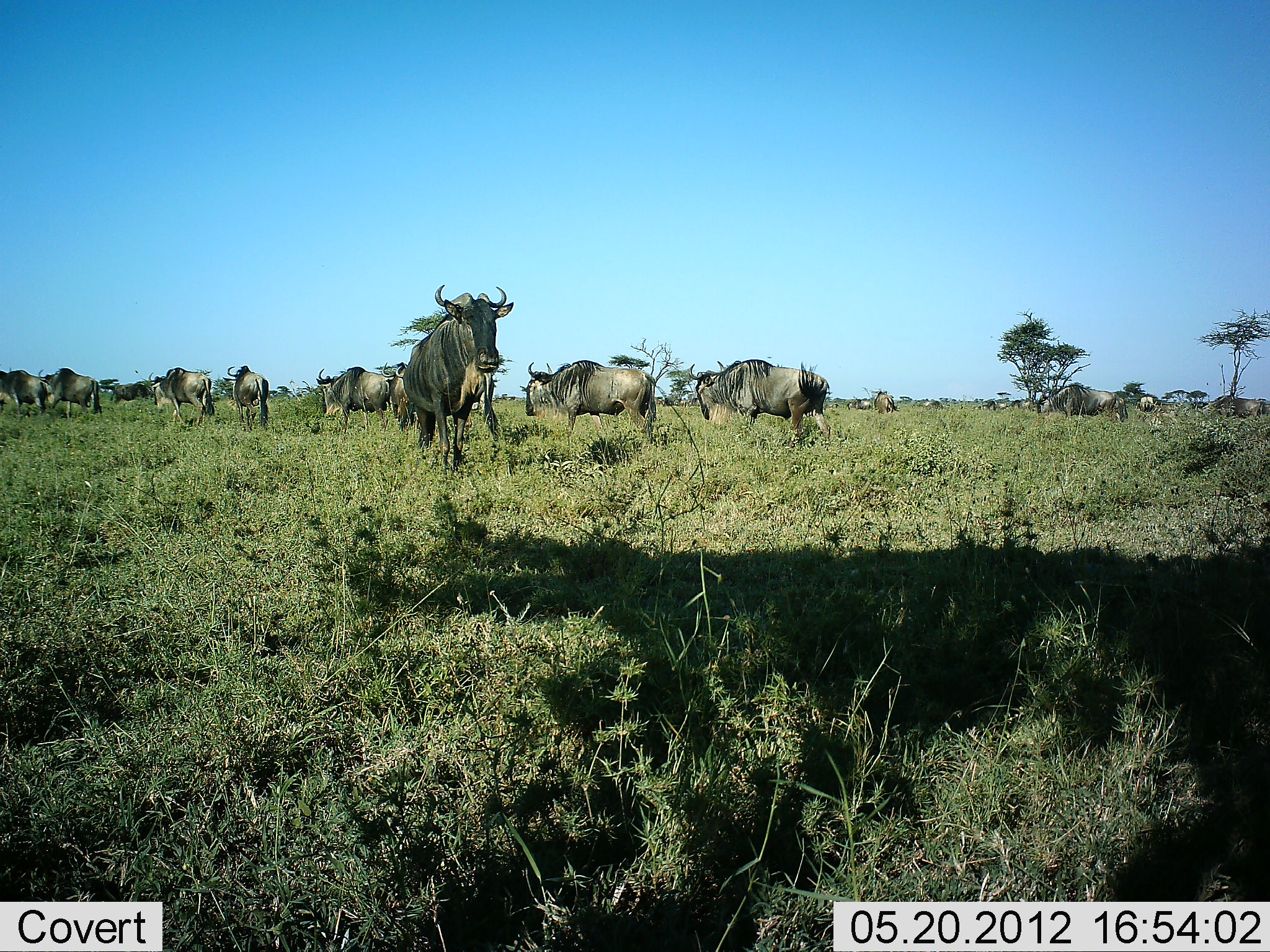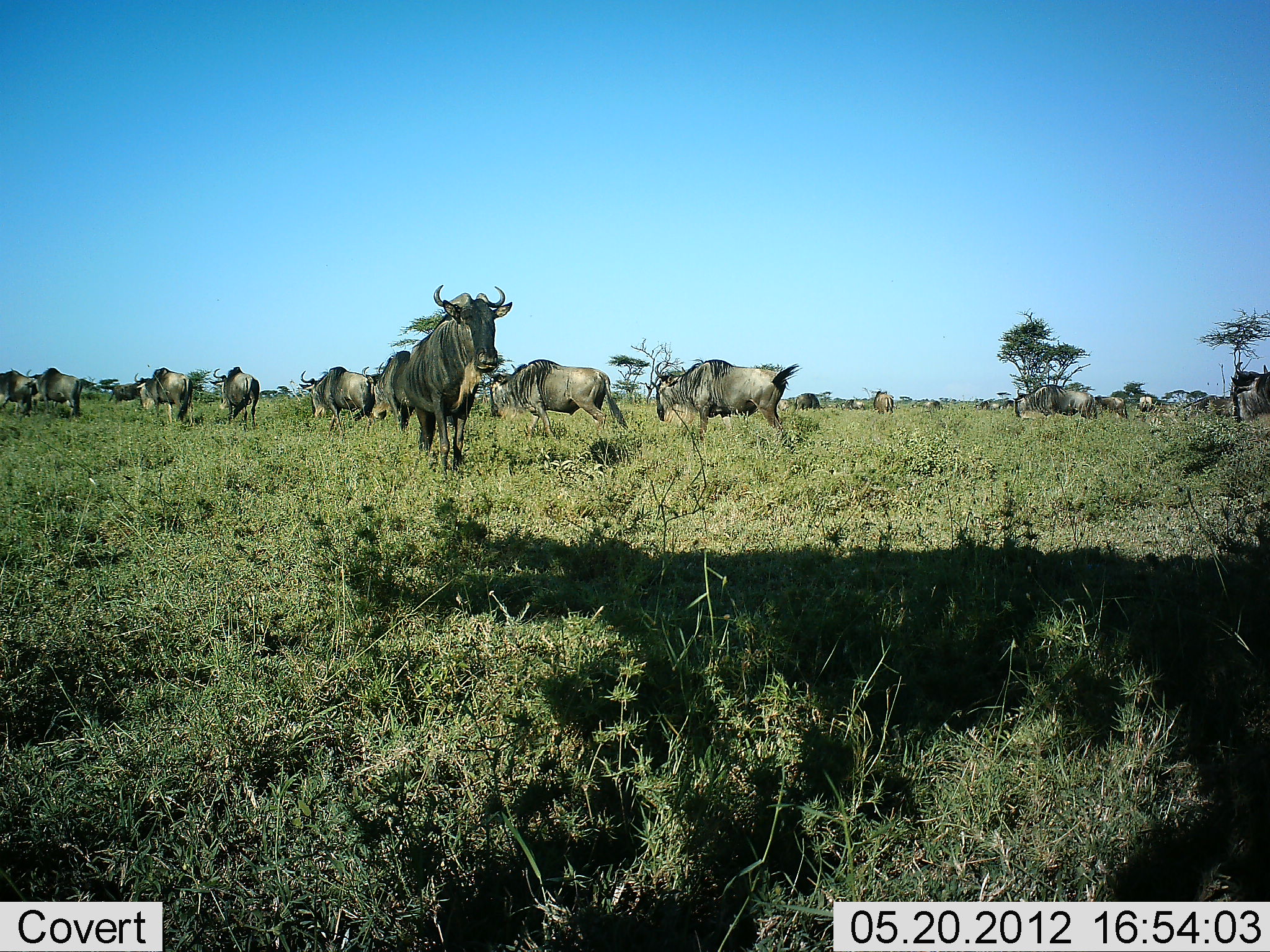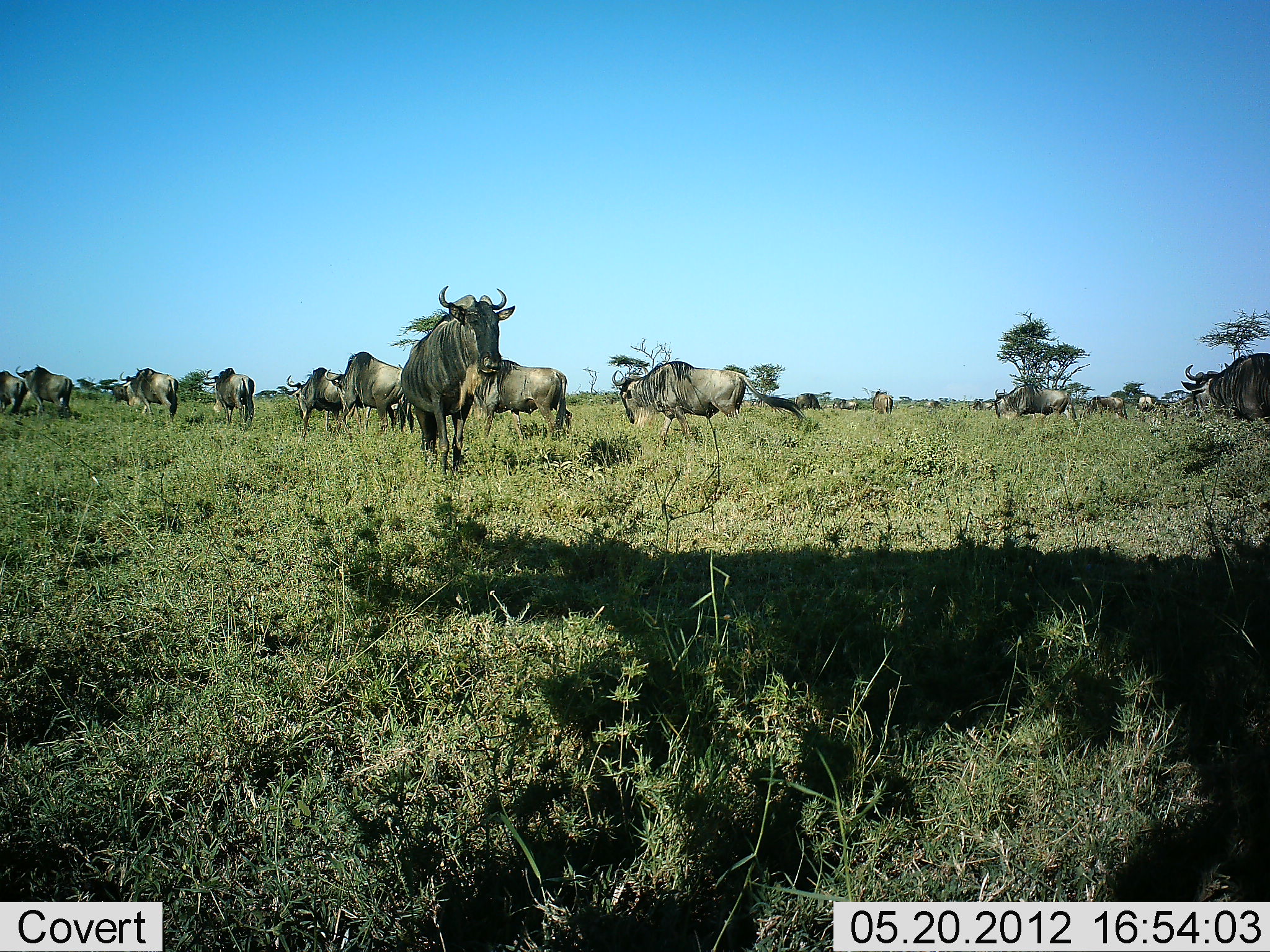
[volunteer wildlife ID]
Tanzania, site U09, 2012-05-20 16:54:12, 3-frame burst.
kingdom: Animalia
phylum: Chordata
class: Mammalia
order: Artiodactyla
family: Bovidae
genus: Connochaetes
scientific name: Connochaetes taurinus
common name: blue wildebeest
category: wildebeest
Wildebeest (blue wildebeest) (Connochaetes taurinus), count 11-50. Behavior (volunteer vote fractions): standing 60%, resting 10%, moving 80%, interacting 10%. Young present (vote fraction): 0%. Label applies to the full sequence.